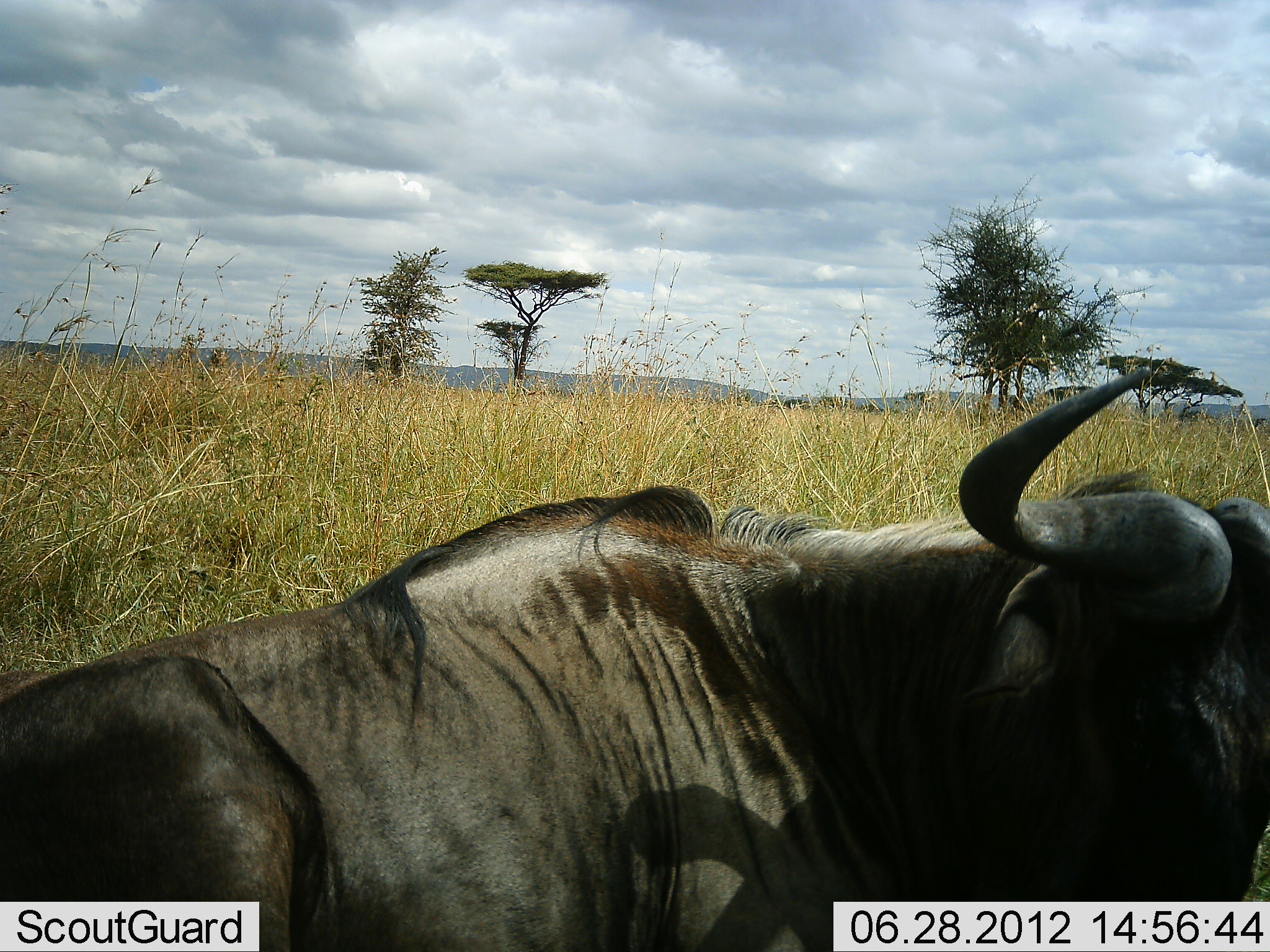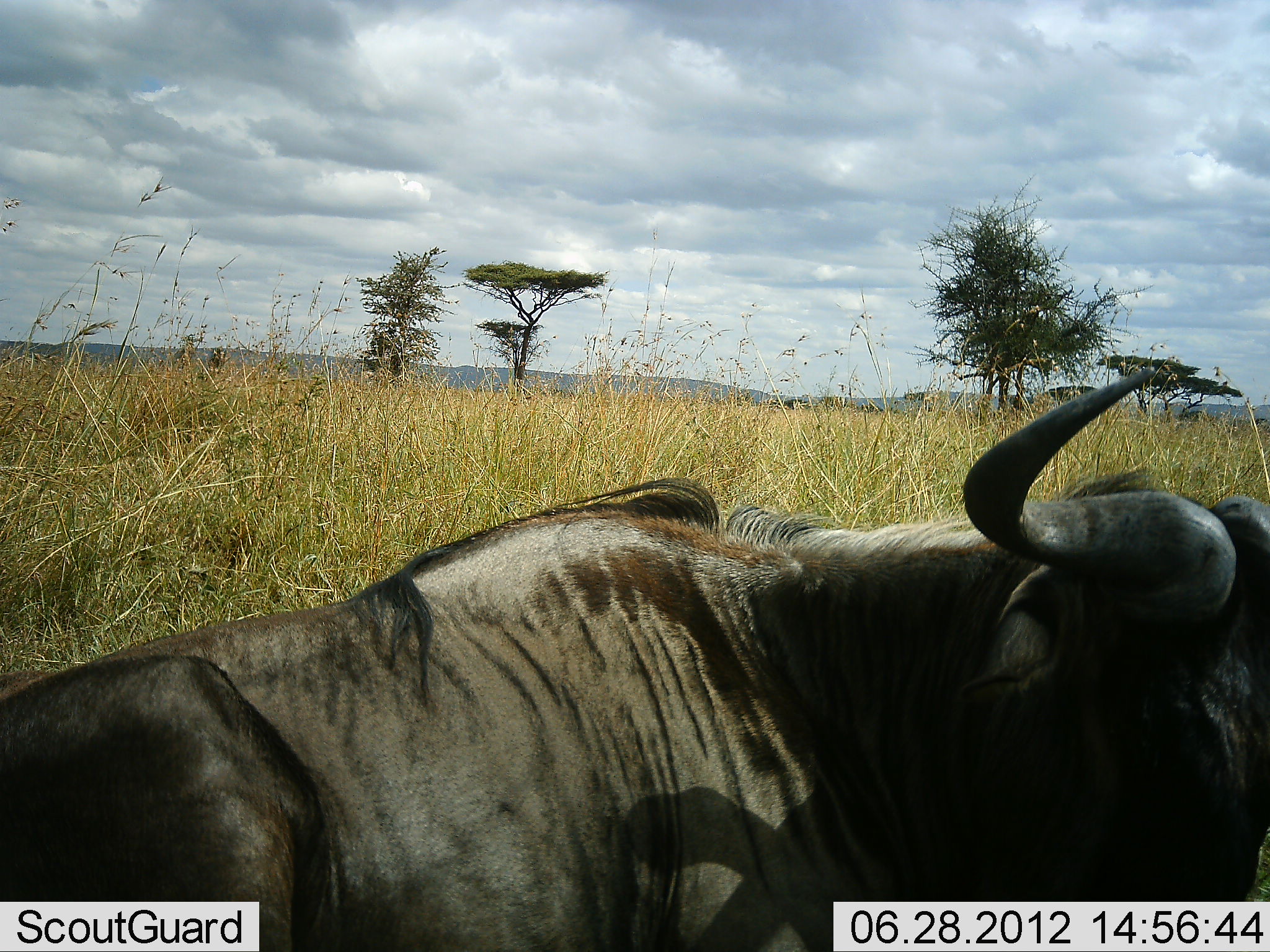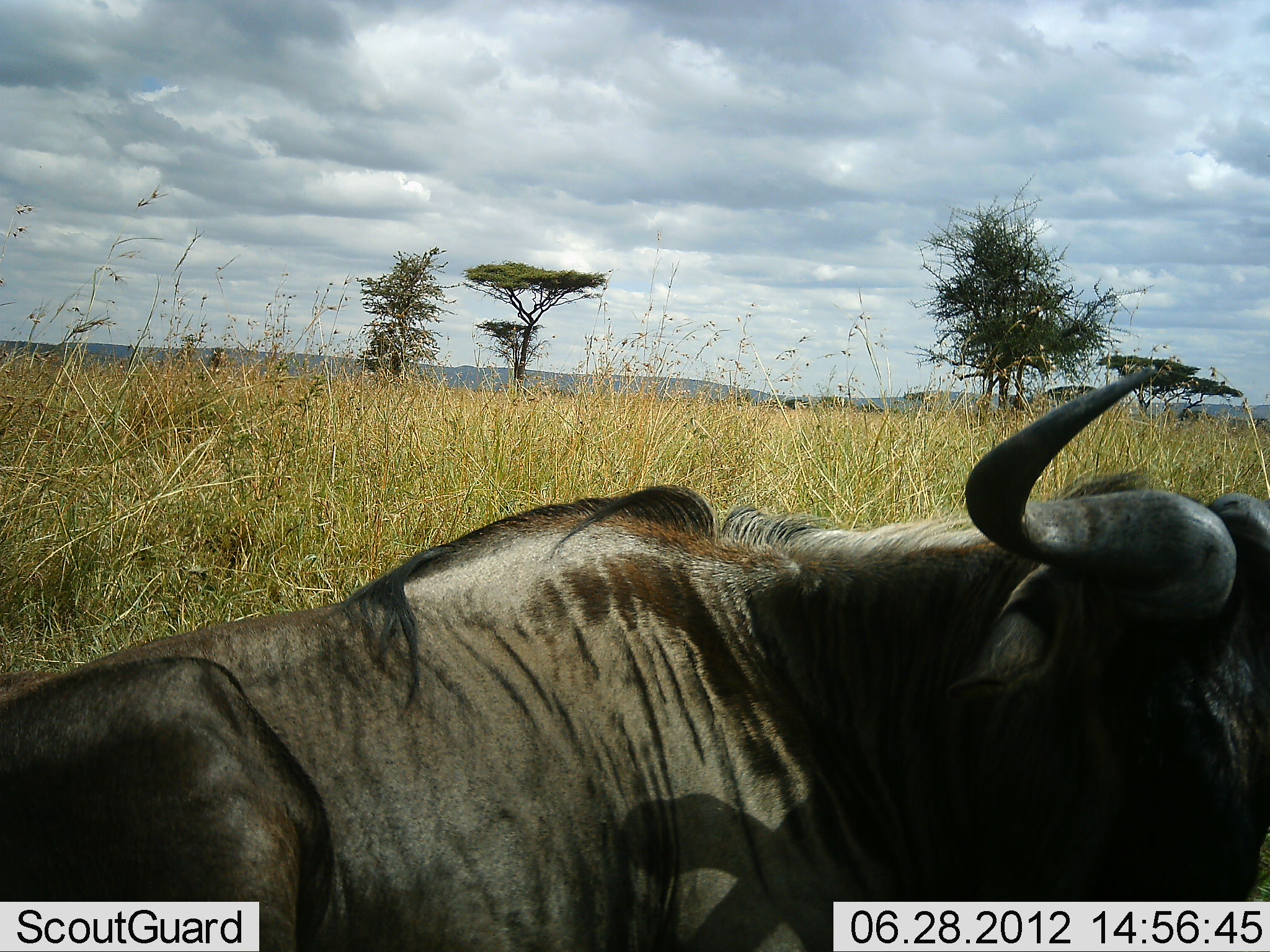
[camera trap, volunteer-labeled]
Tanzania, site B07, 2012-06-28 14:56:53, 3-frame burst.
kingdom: Animalia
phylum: Chordata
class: Mammalia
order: Artiodactyla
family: Bovidae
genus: Connochaetes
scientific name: Connochaetes taurinus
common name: blue wildebeest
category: wildebeest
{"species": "wildebeest (blue wildebeest) (Connochaetes taurinus)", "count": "1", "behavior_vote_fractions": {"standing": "20%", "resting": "80%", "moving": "0%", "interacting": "0%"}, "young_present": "0%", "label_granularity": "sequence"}